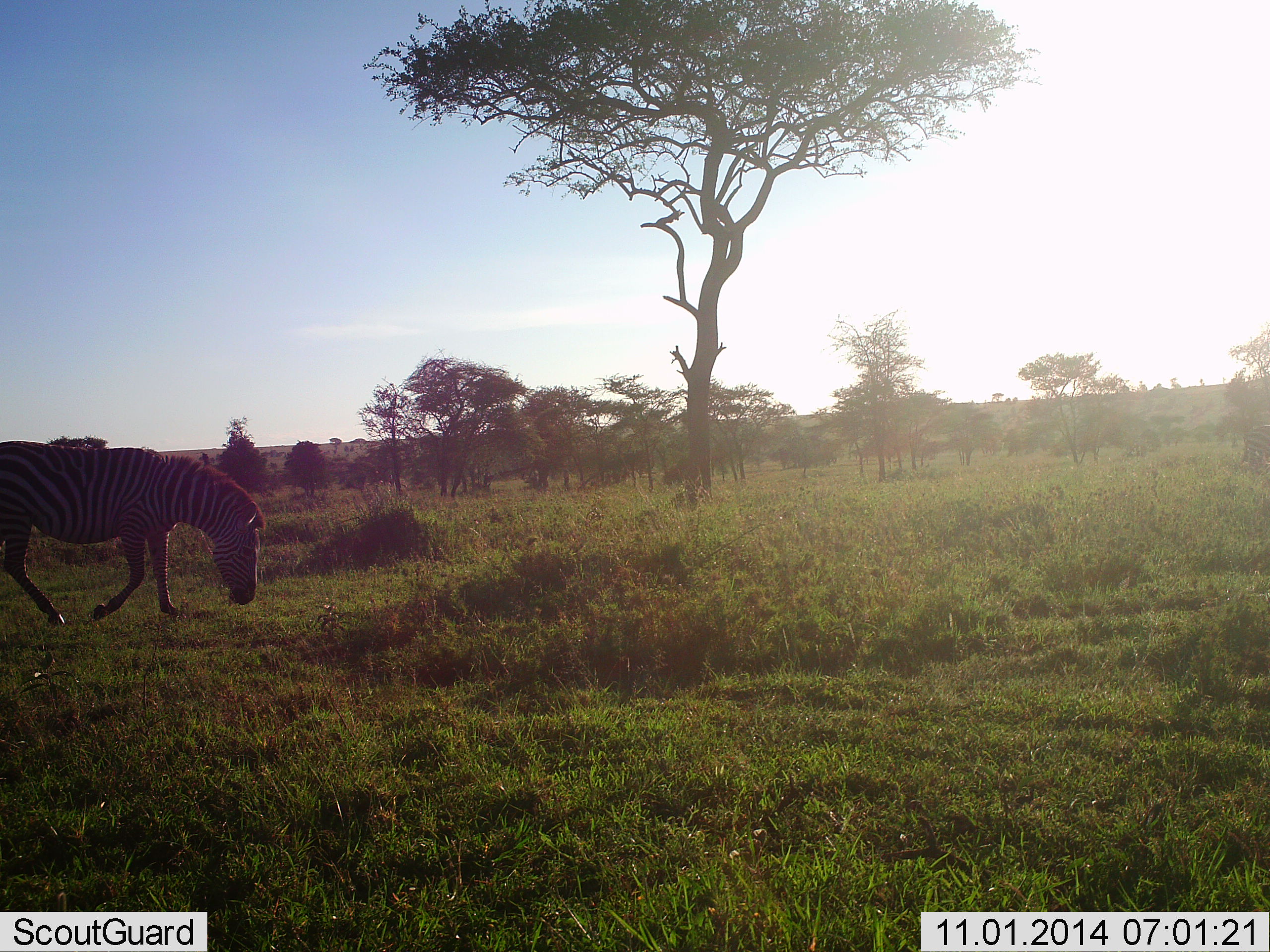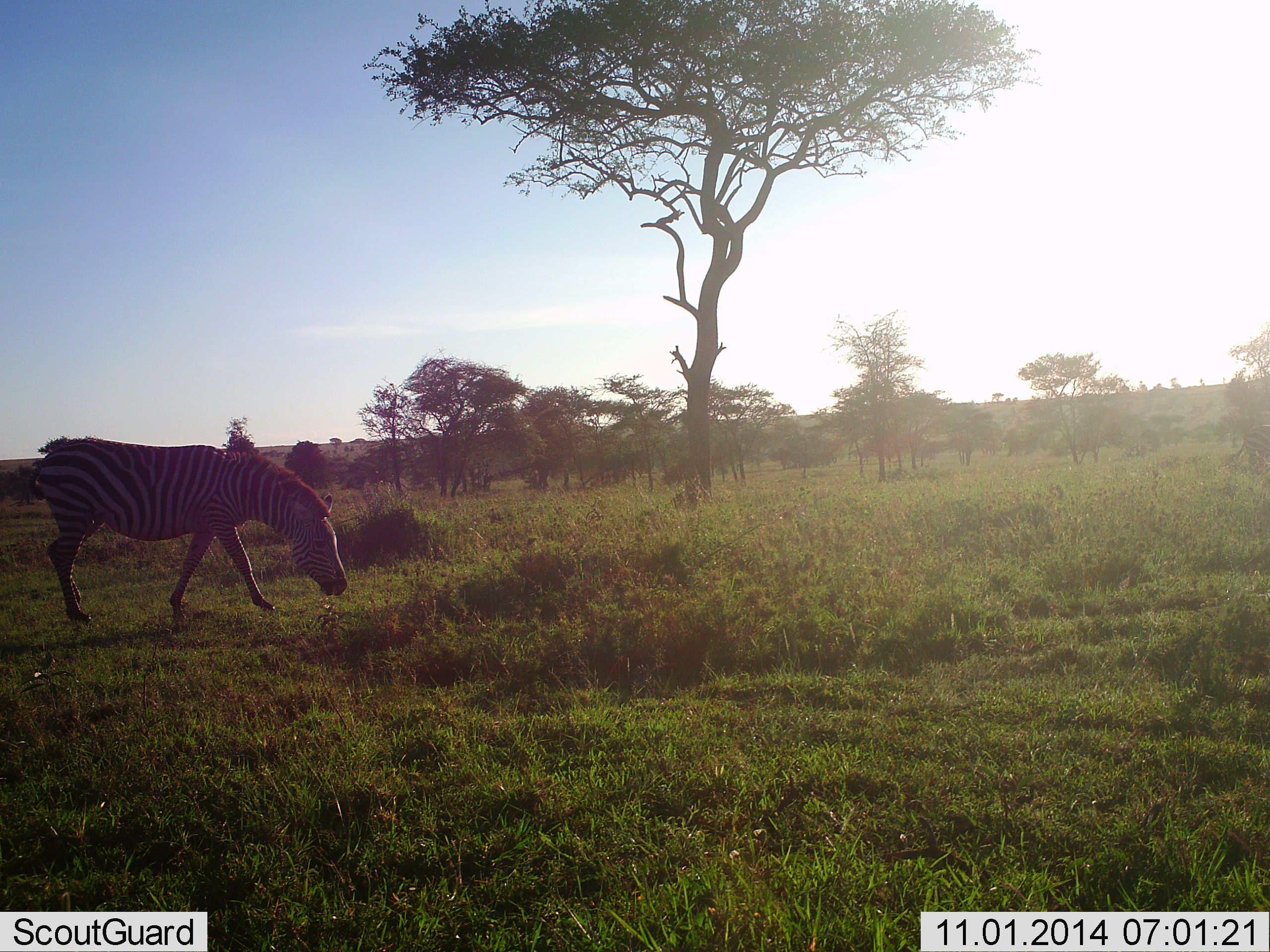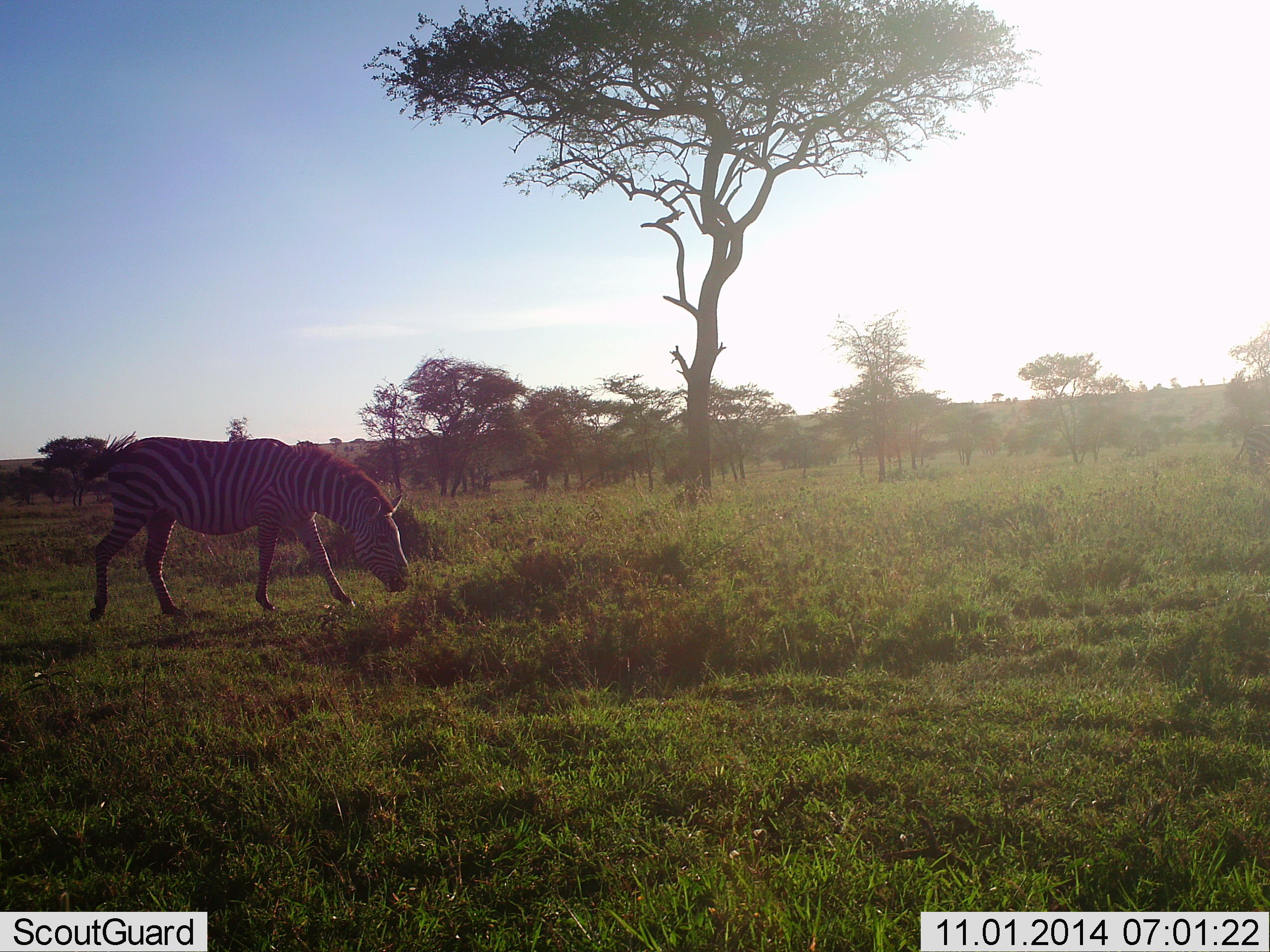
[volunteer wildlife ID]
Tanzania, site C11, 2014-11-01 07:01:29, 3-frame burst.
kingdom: Animalia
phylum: Chordata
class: Mammalia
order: Perissodactyla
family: Equidae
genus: Equus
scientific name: Equus quagga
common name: plains zebra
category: zebra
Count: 1.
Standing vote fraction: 10%.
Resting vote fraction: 0%.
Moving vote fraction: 60%.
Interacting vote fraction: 0%.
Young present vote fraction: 0%.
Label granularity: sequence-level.